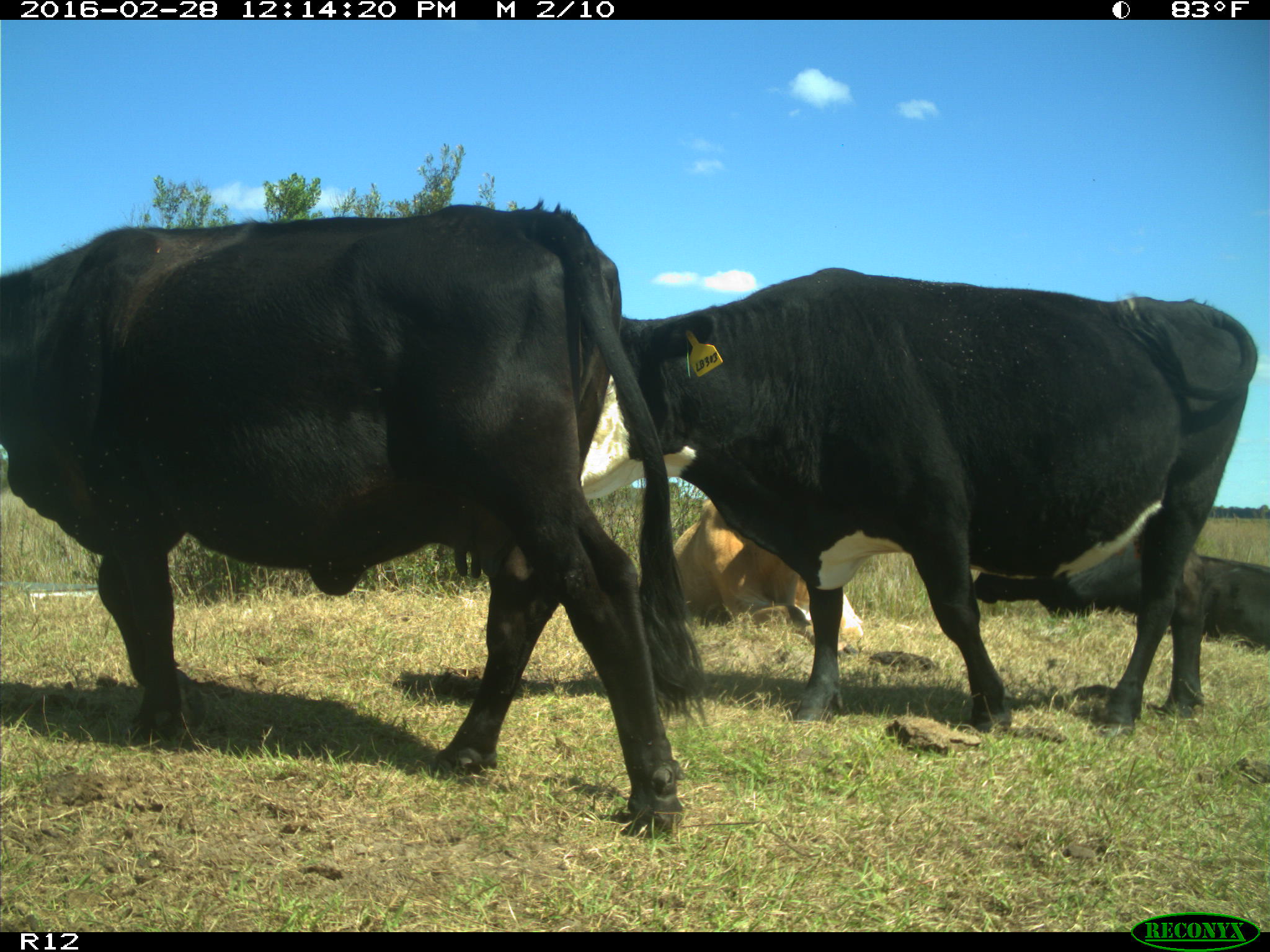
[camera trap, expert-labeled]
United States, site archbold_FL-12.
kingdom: Animalia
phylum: Chordata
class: Mammalia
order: Artiodactyla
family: Bovidae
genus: Bos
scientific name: Bos taurus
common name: domestic cow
Bos taurus (domestic cow).